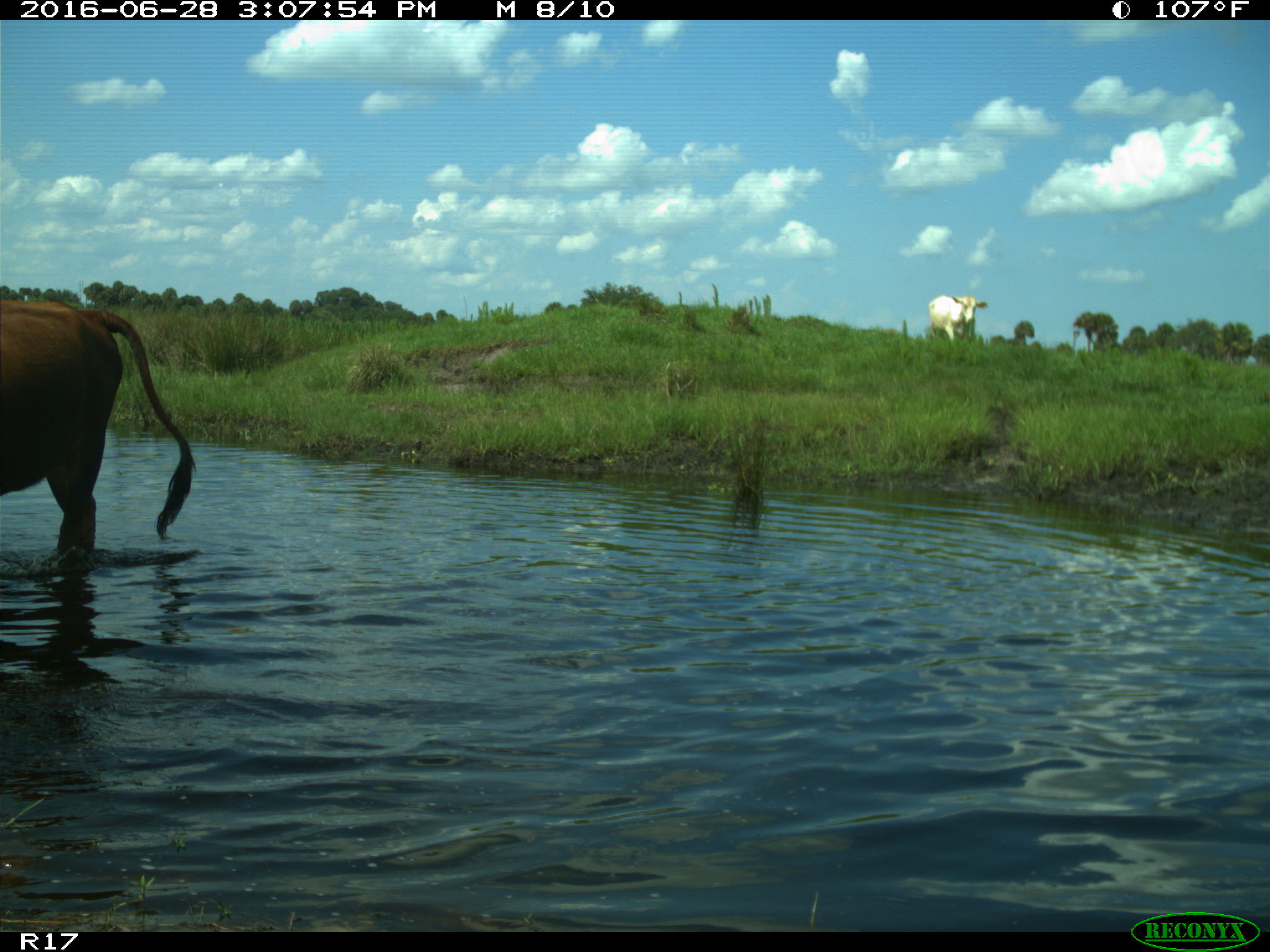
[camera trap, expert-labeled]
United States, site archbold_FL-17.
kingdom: Animalia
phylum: Chordata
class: Mammalia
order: Artiodactyla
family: Bovidae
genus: Bos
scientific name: Bos taurus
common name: domestic cow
Bos taurus (domestic cow).